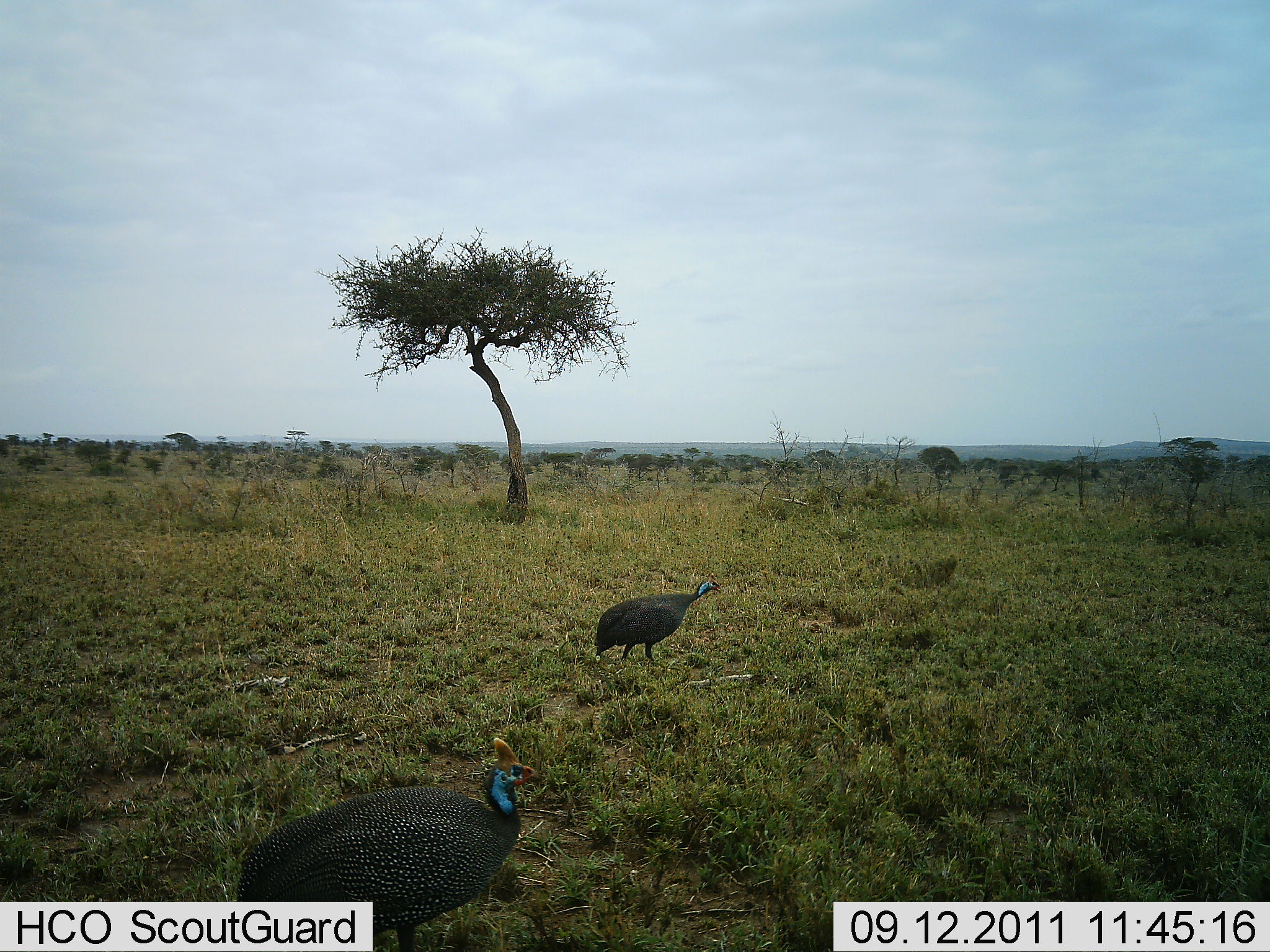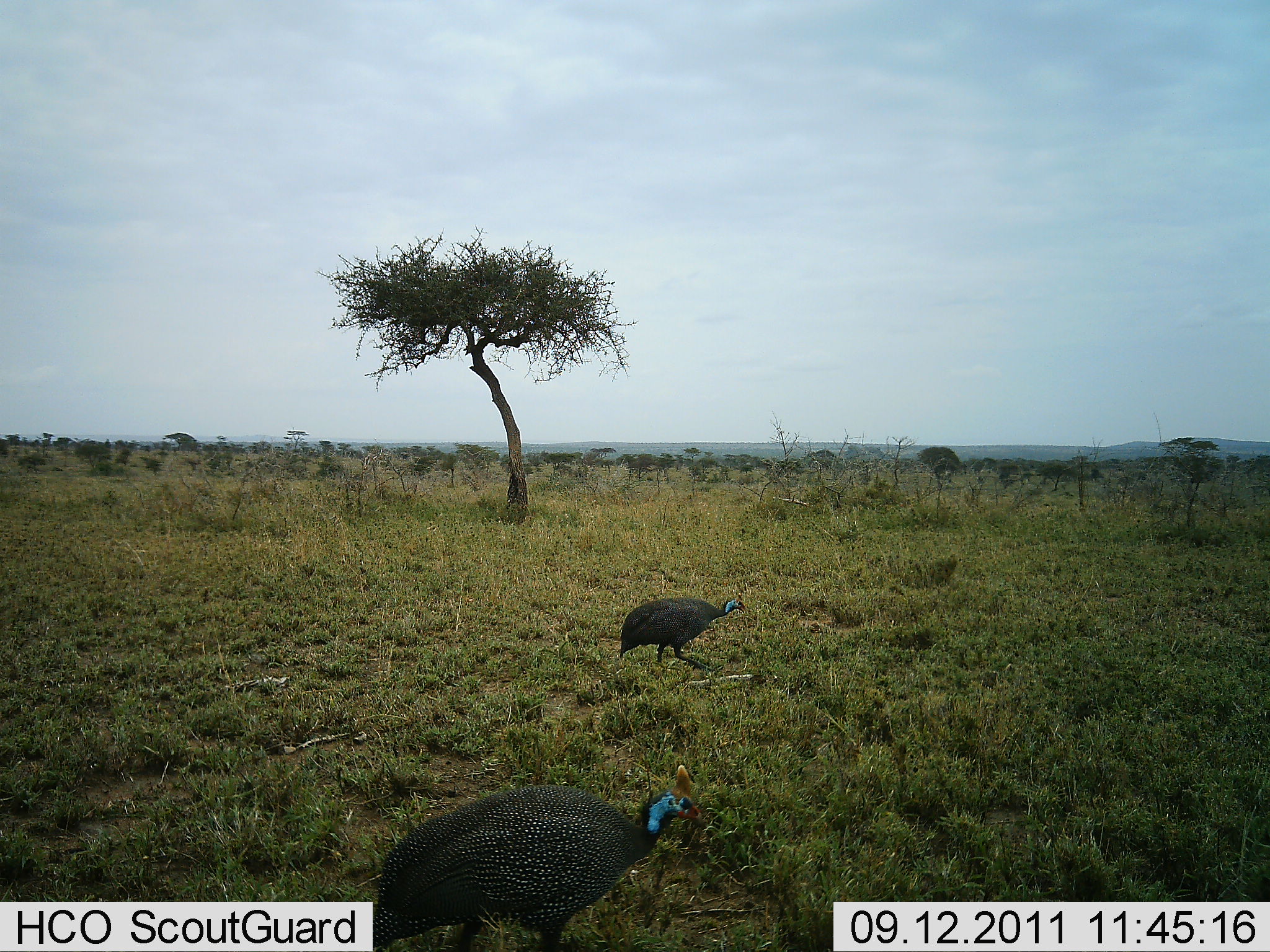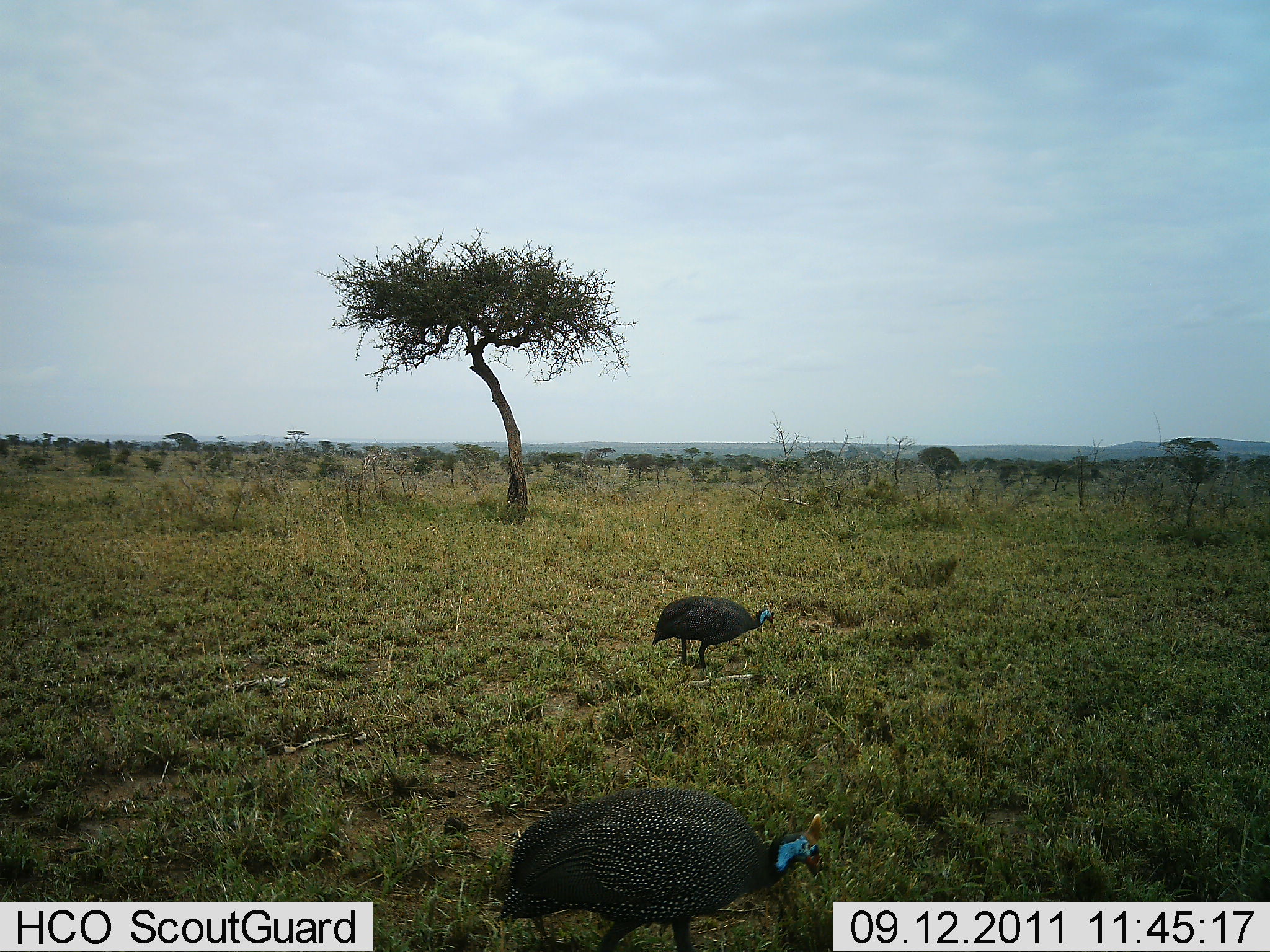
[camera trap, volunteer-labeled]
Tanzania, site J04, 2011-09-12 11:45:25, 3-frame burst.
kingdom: Animalia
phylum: Chordata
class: Aves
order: Galliformes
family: Numididae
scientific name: Numididae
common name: guinea fowl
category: guineafowl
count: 2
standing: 0%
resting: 0%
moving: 91%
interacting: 0%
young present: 0%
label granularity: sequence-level